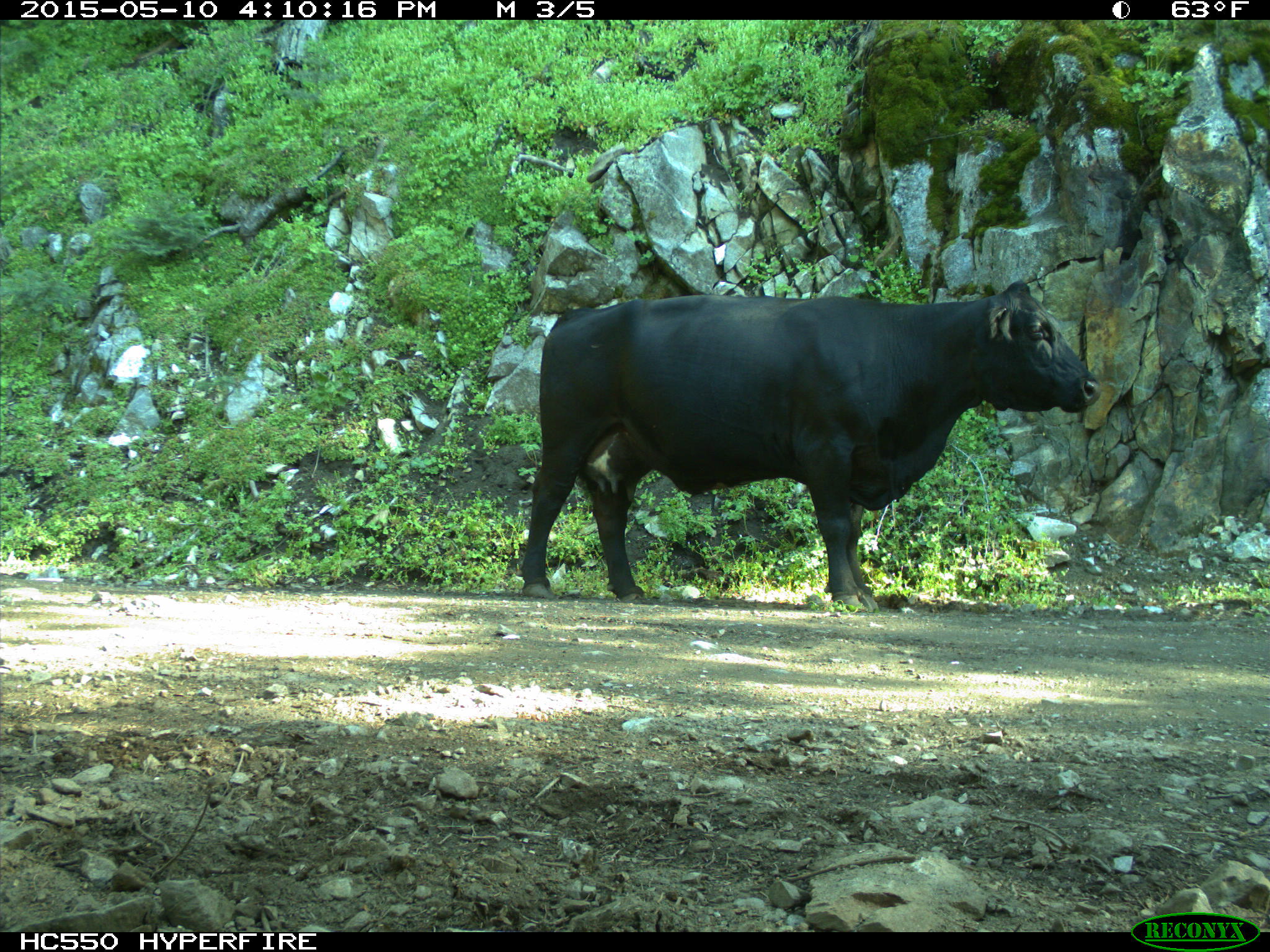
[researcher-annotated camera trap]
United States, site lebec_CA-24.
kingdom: Animalia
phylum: Chordata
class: Mammalia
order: Artiodactyla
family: Bovidae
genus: Bos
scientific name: Bos taurus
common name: domestic cow